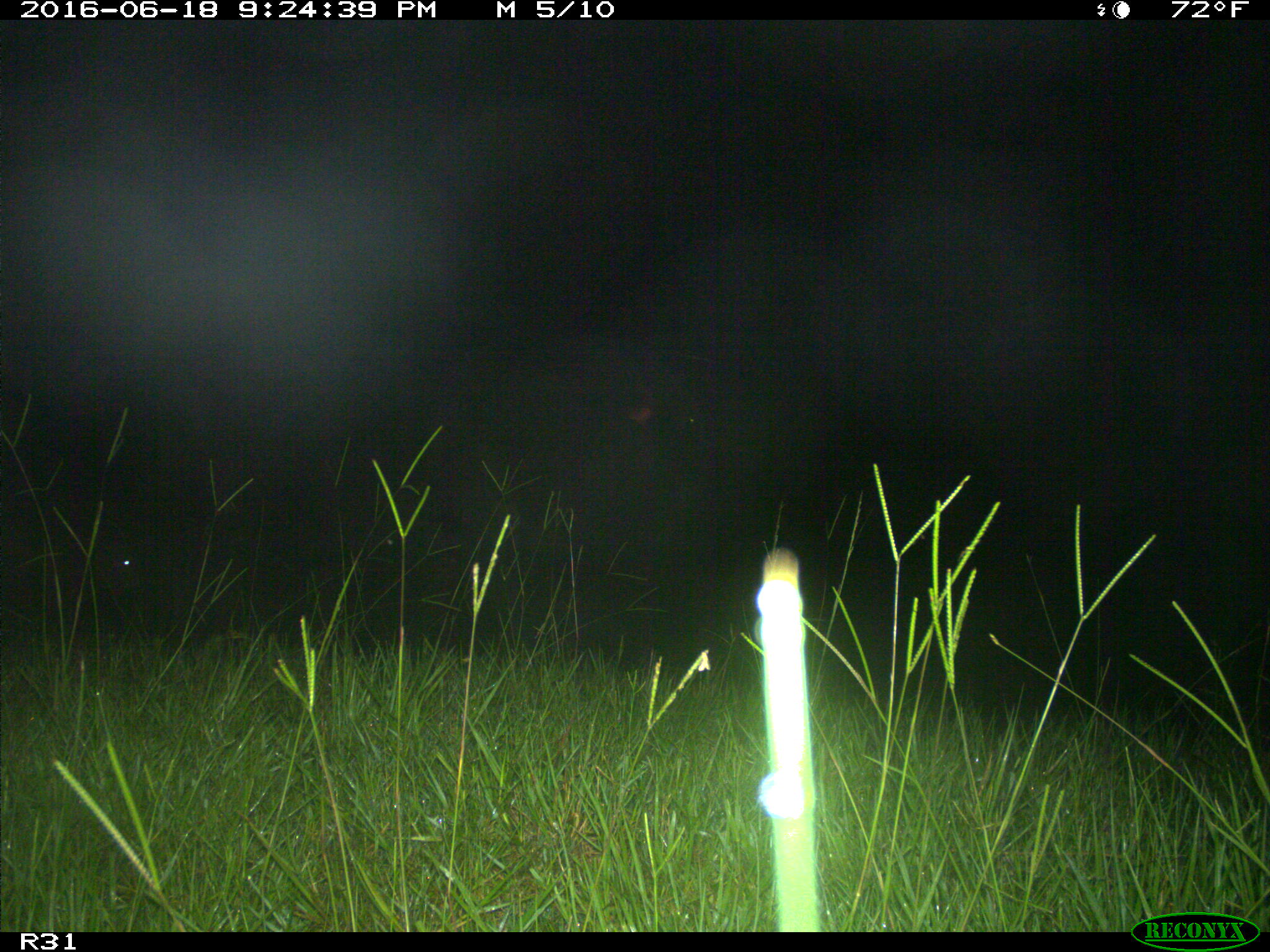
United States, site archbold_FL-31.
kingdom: Animalia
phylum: Chordata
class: Mammalia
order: Artiodactyla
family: Bovidae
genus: Bos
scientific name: Bos taurus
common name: domestic cow